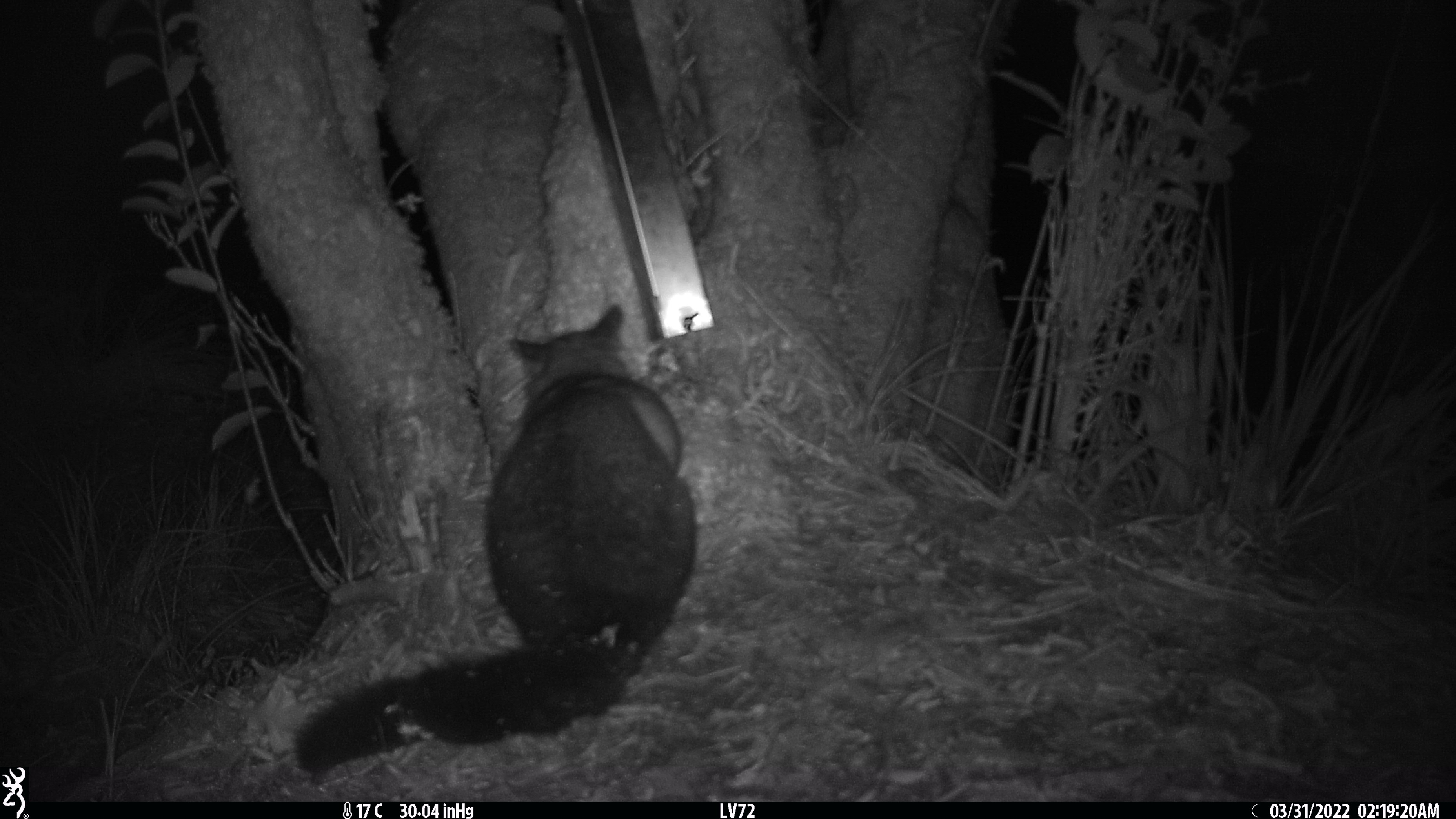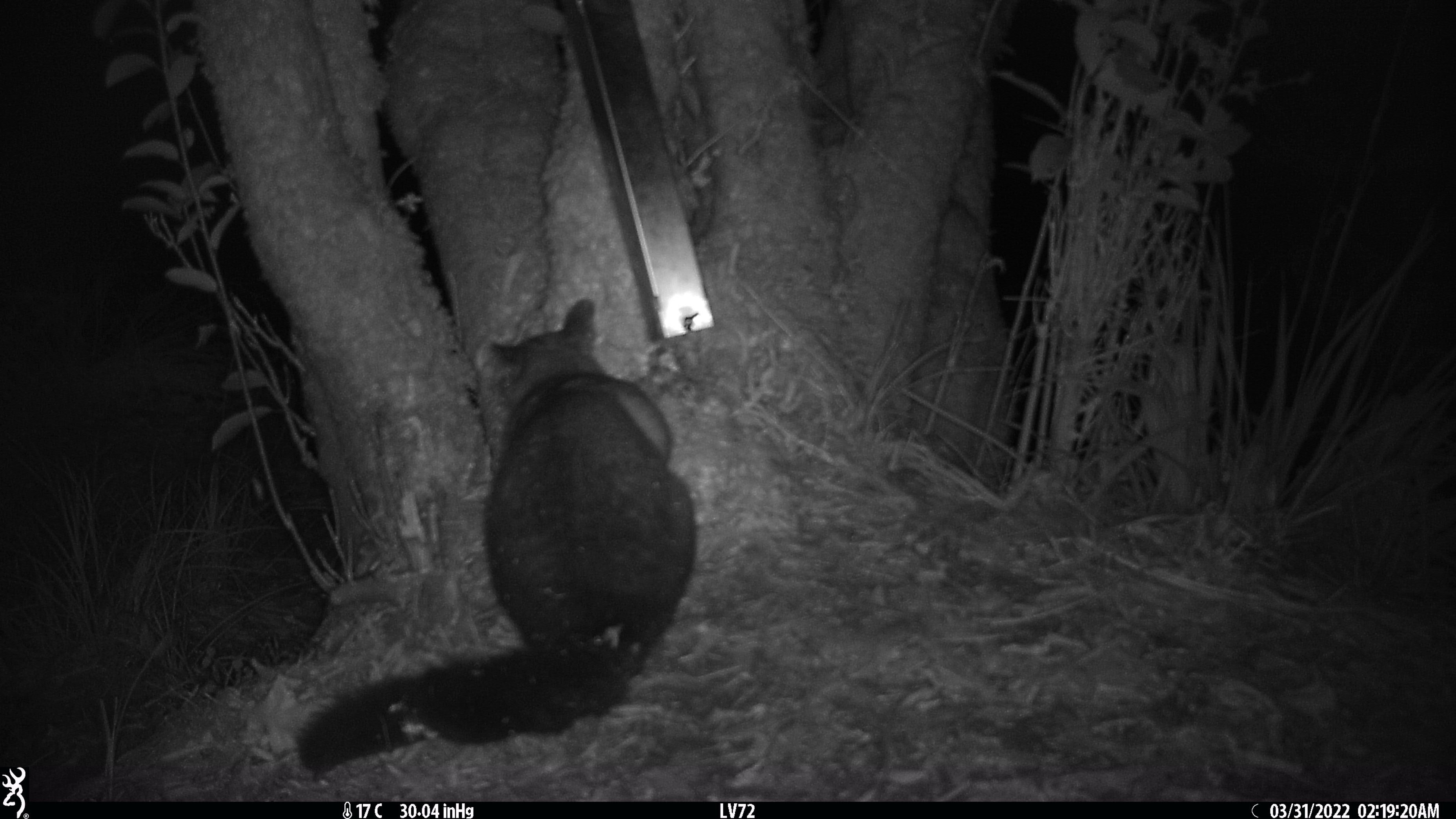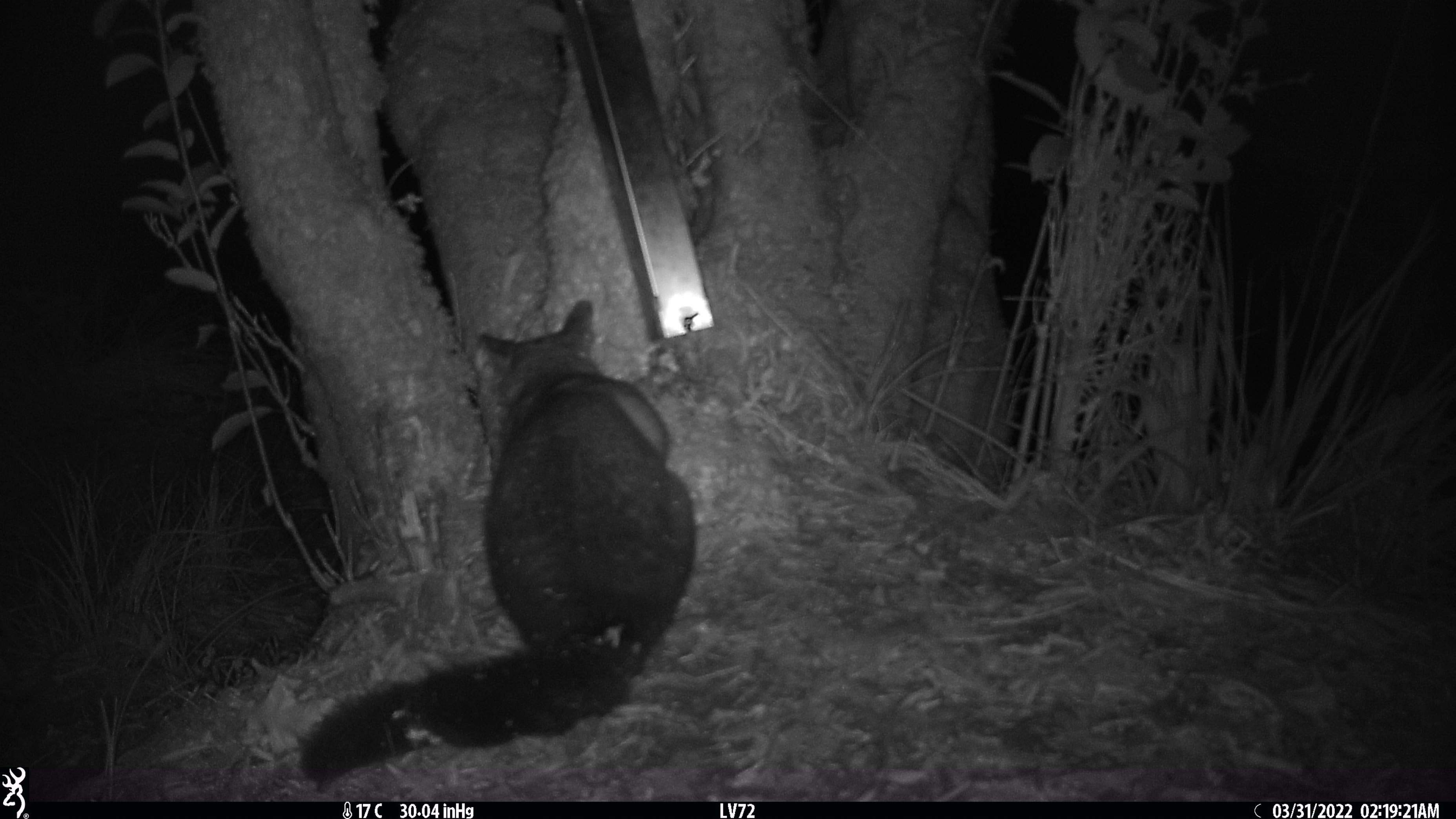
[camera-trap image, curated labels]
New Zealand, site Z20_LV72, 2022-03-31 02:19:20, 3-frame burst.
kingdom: Animalia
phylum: Chordata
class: Mammalia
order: Diprotodontia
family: Phalangeridae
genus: Trichosurus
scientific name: Trichosurus vulpecula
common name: common brushtail possum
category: possum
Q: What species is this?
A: Possum (common brushtail possum) (Trichosurus vulpecula).